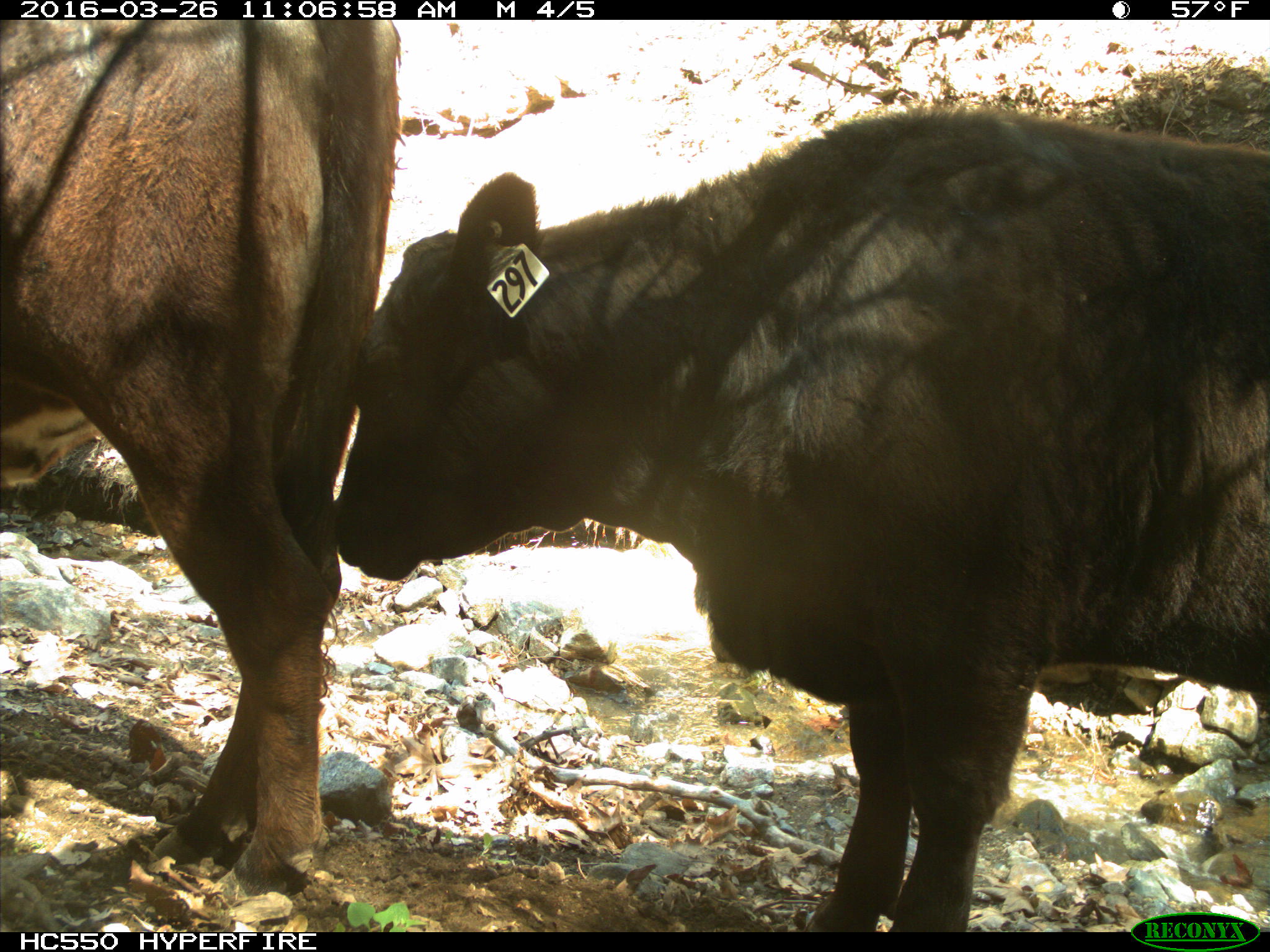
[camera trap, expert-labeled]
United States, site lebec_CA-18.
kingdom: Animalia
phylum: Chordata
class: Mammalia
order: Artiodactyla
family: Bovidae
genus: Bos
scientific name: Bos taurus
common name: domestic cow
Bos taurus (domestic cow).